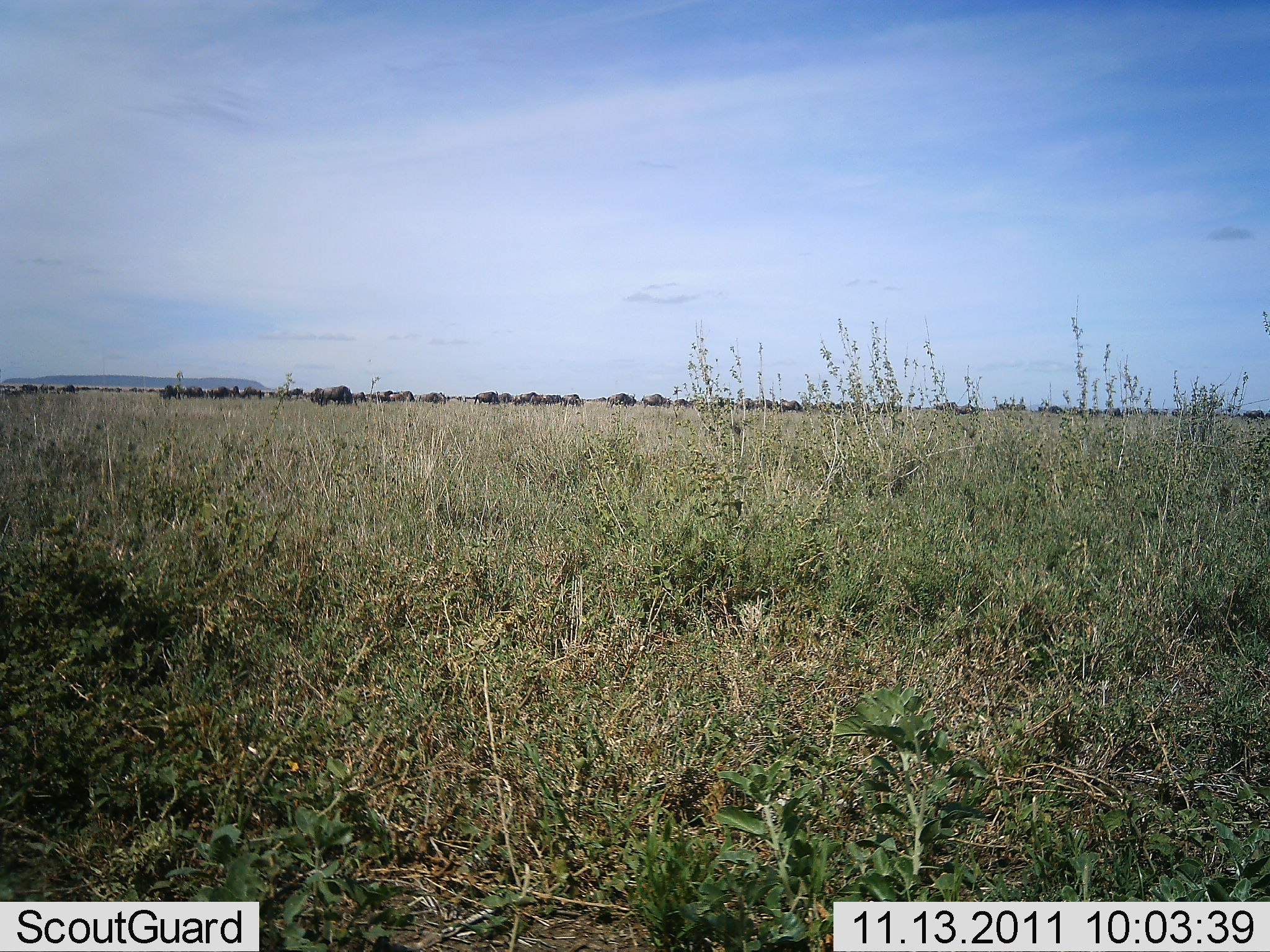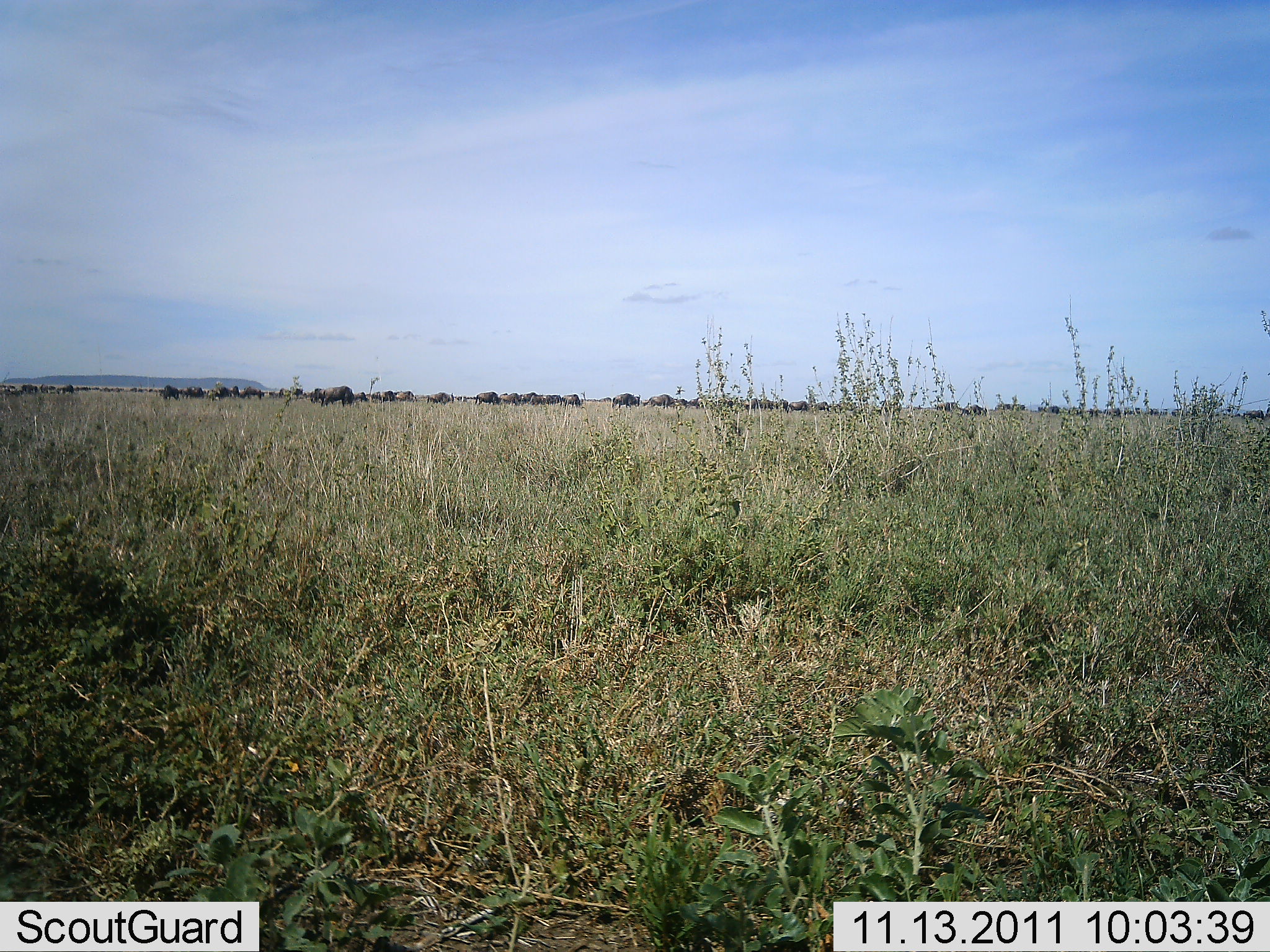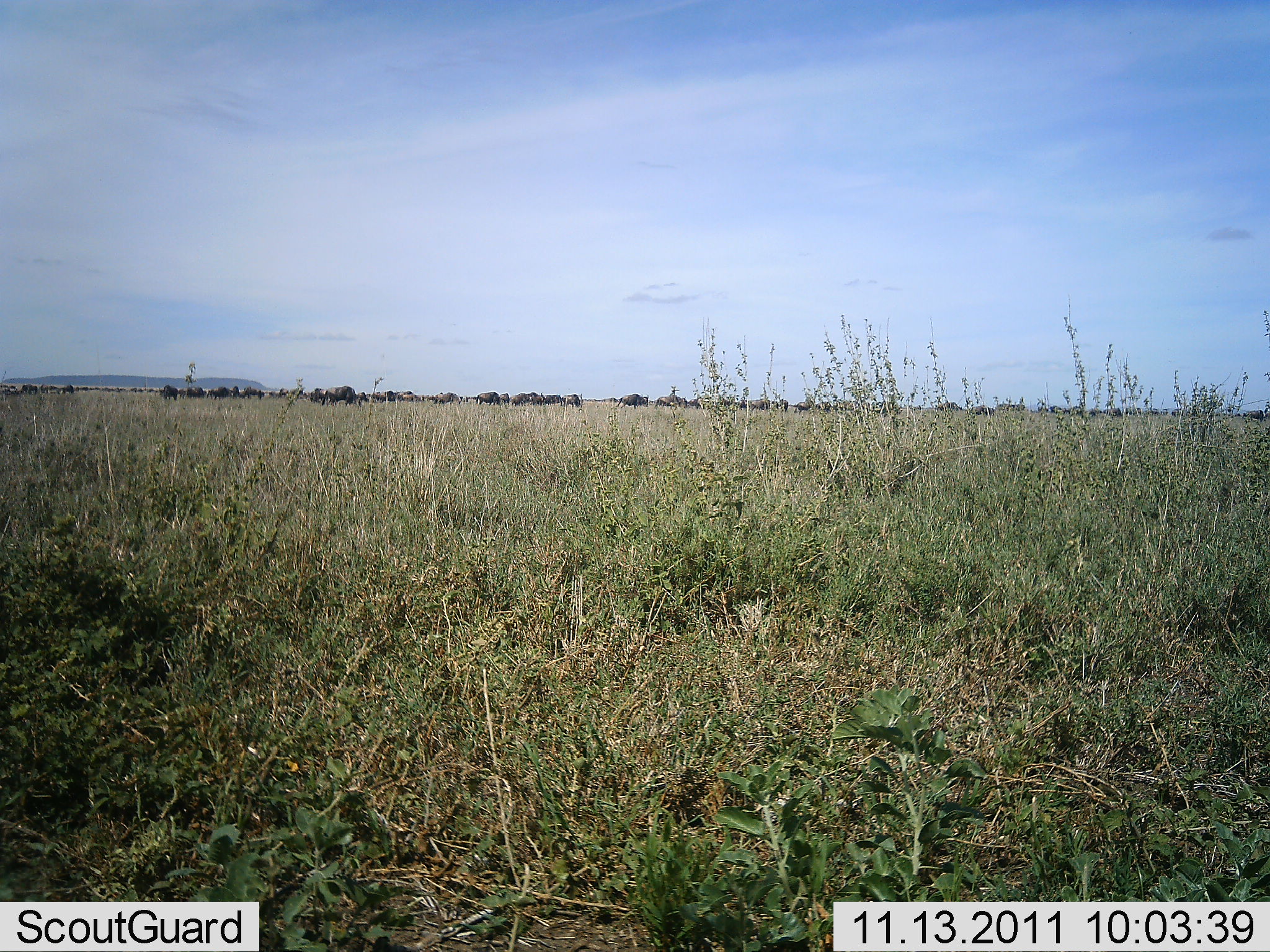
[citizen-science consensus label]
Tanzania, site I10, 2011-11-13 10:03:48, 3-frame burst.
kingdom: Animalia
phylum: Chordata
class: Mammalia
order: Artiodactyla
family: Bovidae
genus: Connochaetes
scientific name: Connochaetes taurinus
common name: blue wildebeest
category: wildebeest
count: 51+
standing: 50%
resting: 0%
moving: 67%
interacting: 0%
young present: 0%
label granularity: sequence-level